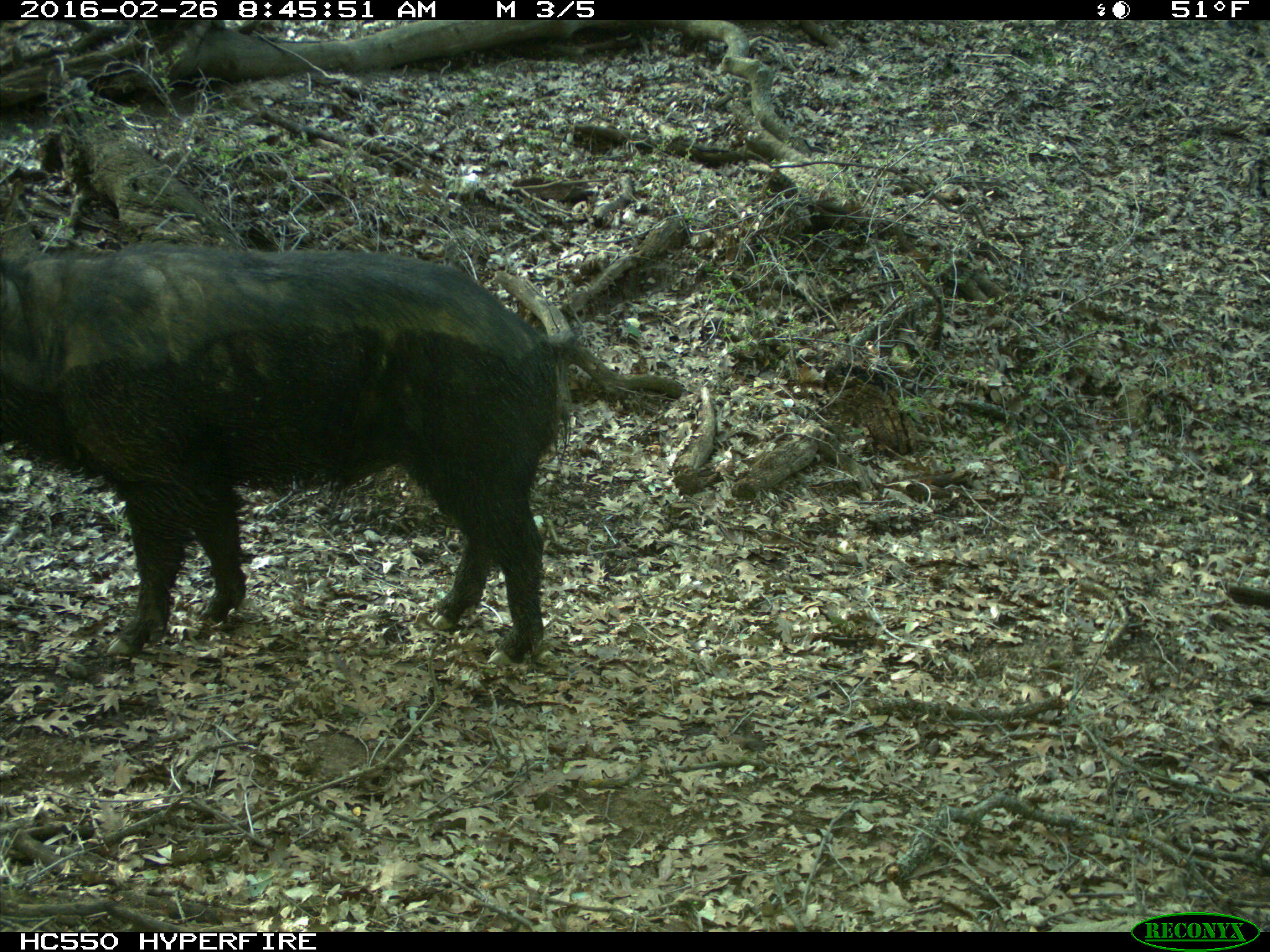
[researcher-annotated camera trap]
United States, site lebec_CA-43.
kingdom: Animalia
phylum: Chordata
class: Mammalia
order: Artiodactyla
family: Suidae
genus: Sus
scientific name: Sus scrofa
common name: wild boar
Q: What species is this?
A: Sus scrofa (wild boar).